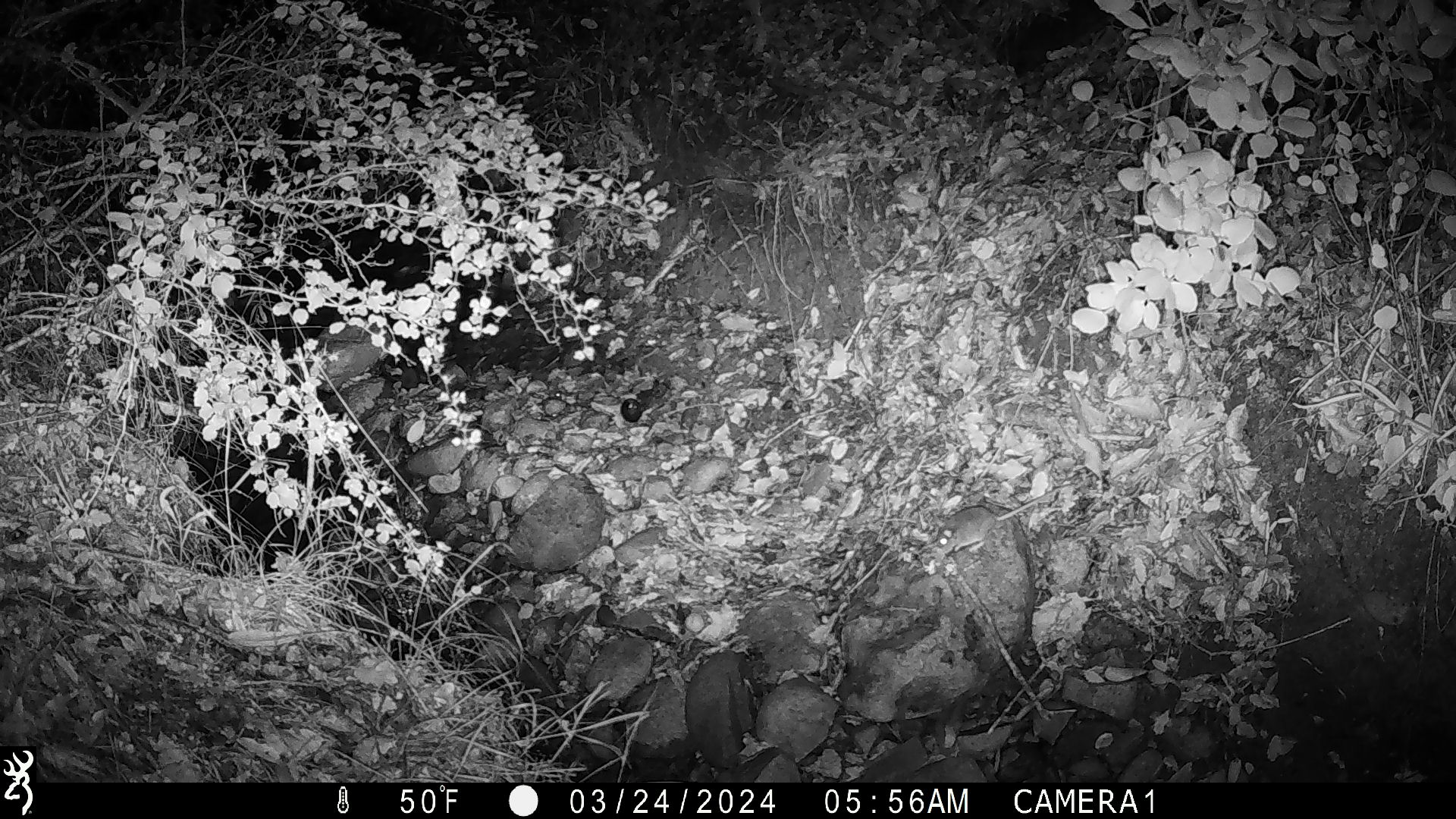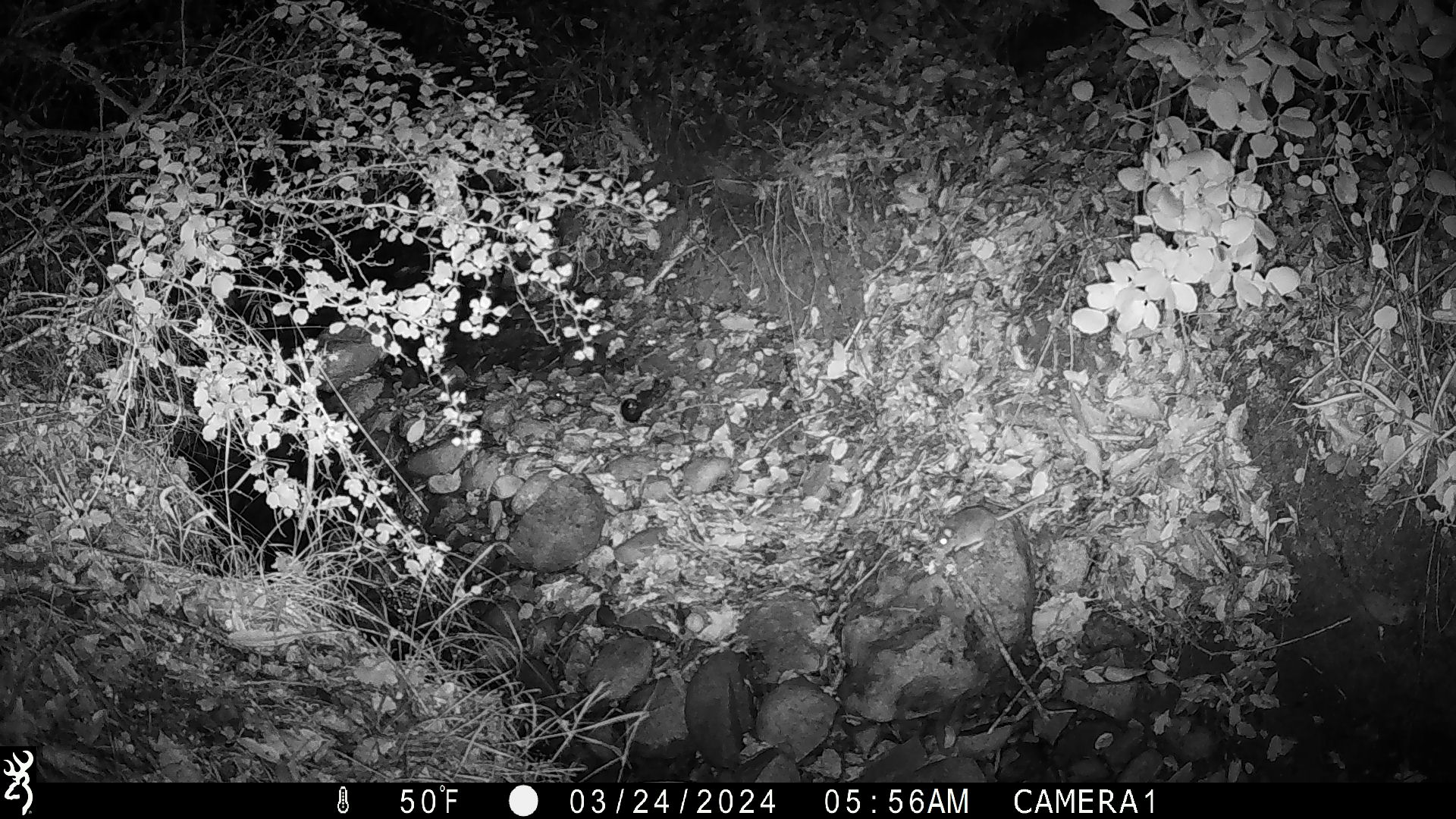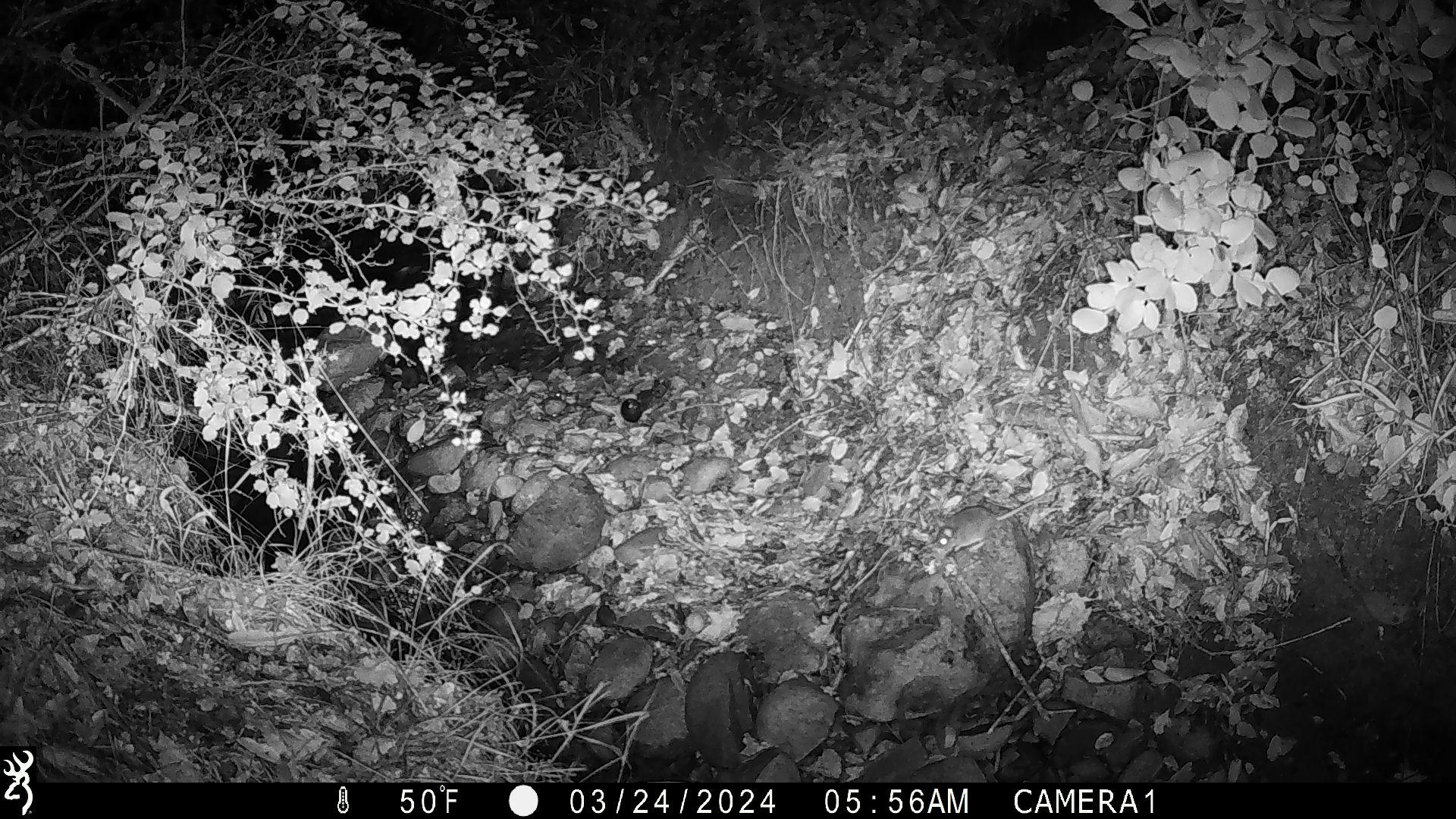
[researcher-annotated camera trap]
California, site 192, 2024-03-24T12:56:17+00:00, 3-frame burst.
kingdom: Animalia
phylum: Chordata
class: Mammalia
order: Rodentia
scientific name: Rodentia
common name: mouse or rat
Mouse or rat (Rodentia).